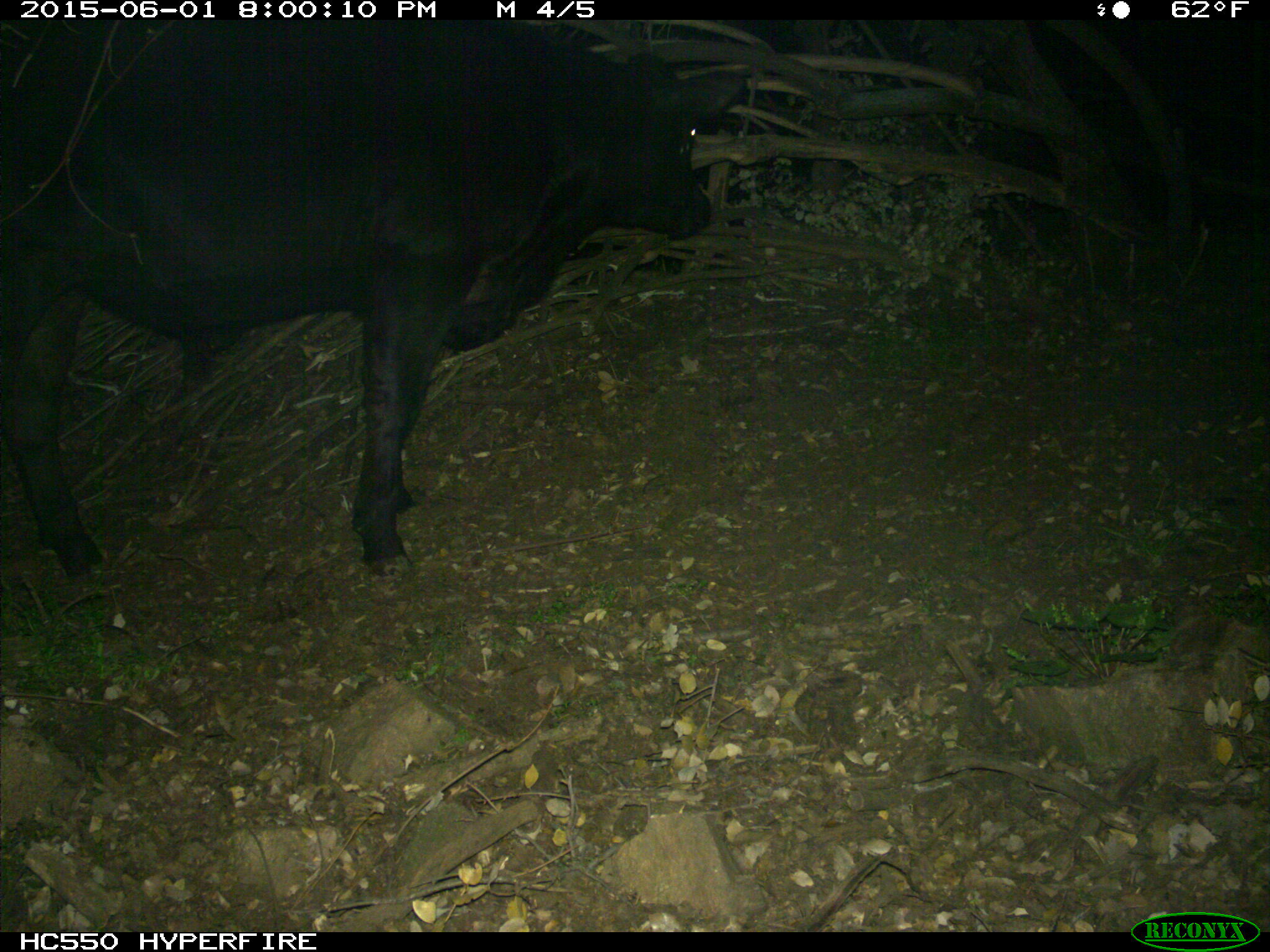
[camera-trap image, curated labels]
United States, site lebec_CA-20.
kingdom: Animalia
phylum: Chordata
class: Mammalia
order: Artiodactyla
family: Bovidae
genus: Bos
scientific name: Bos taurus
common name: domestic cow